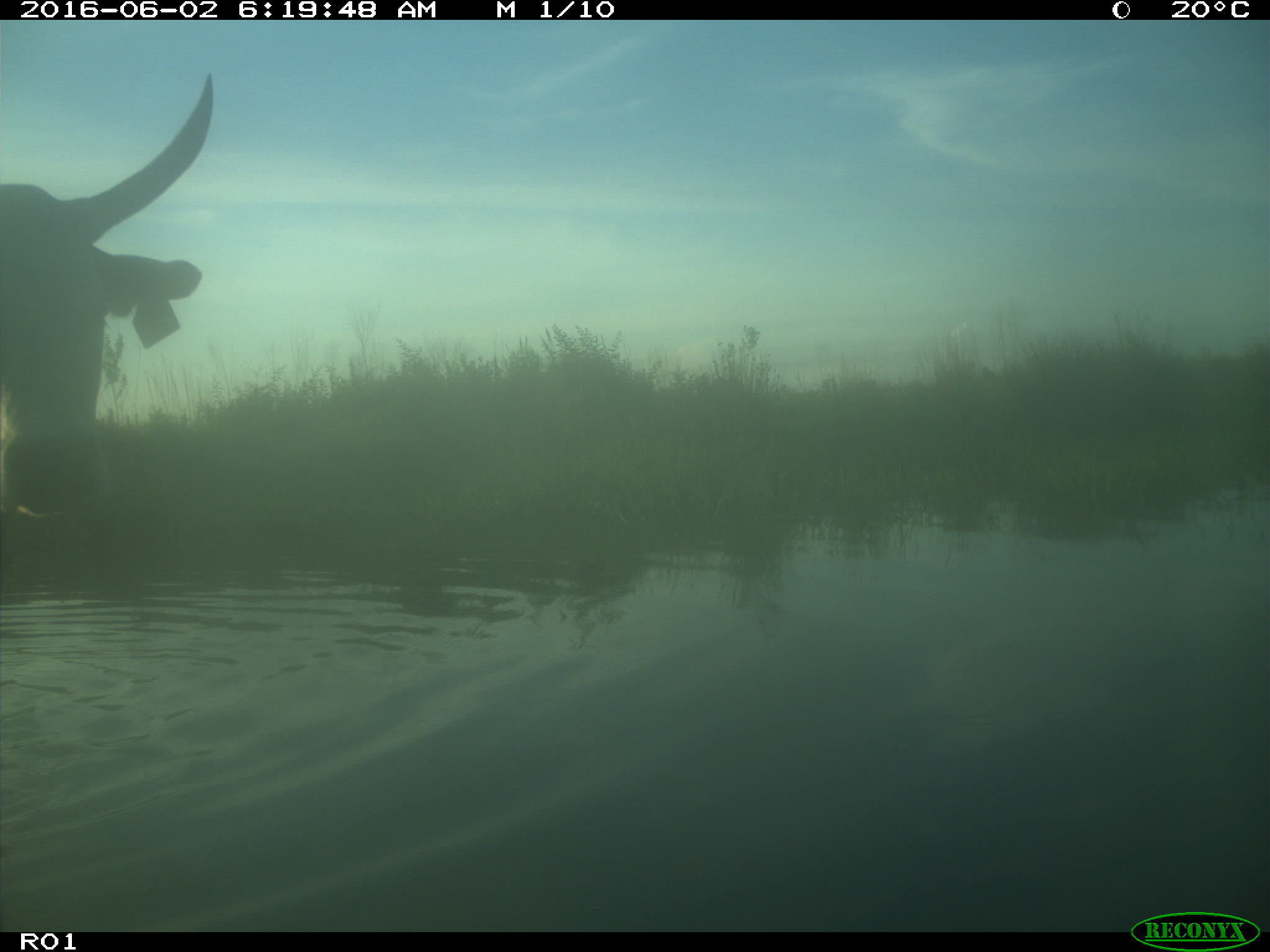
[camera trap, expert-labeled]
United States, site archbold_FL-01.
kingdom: Animalia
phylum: Chordata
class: Mammalia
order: Artiodactyla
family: Bovidae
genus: Bos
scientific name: Bos taurus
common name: domestic cow